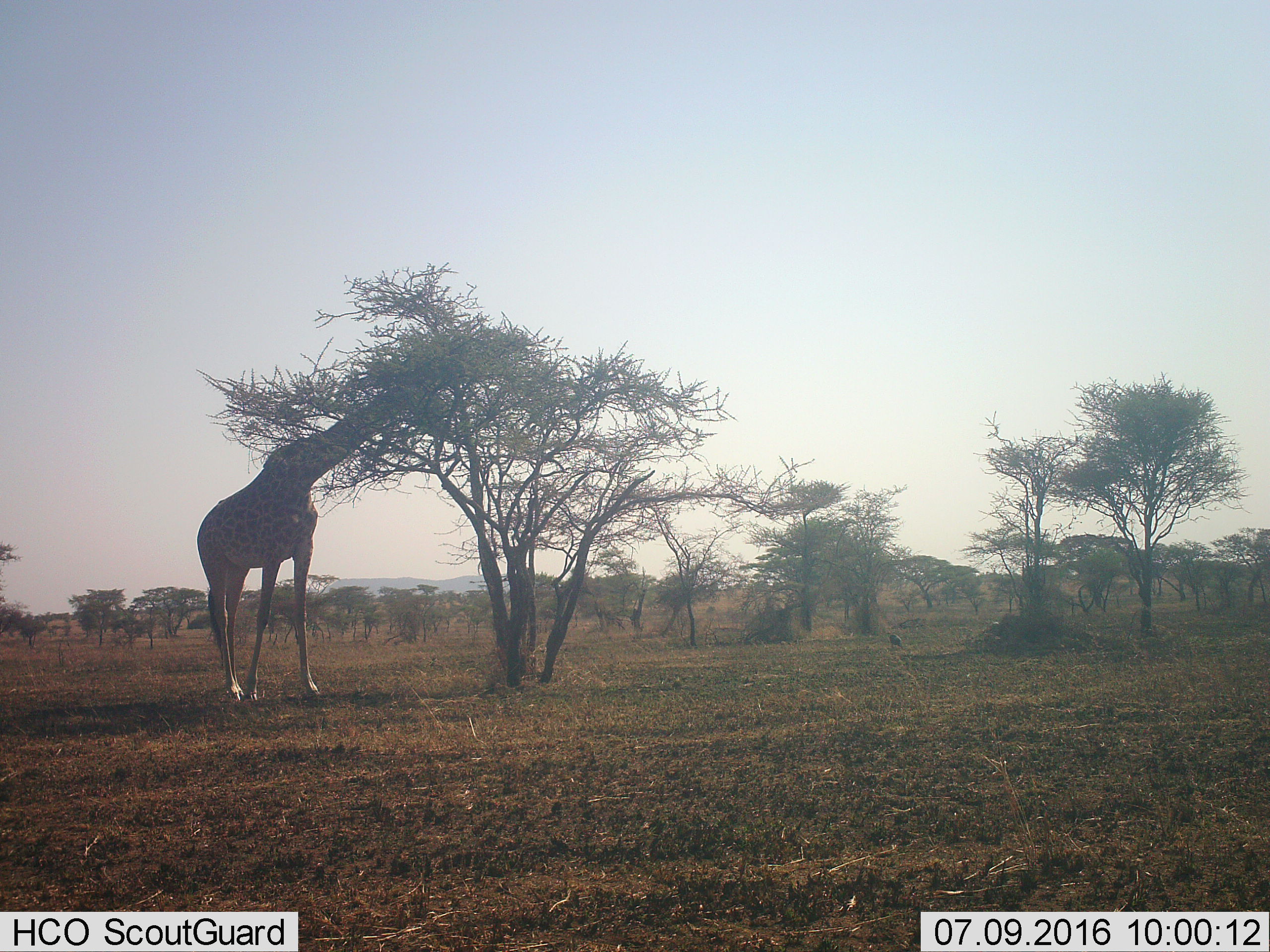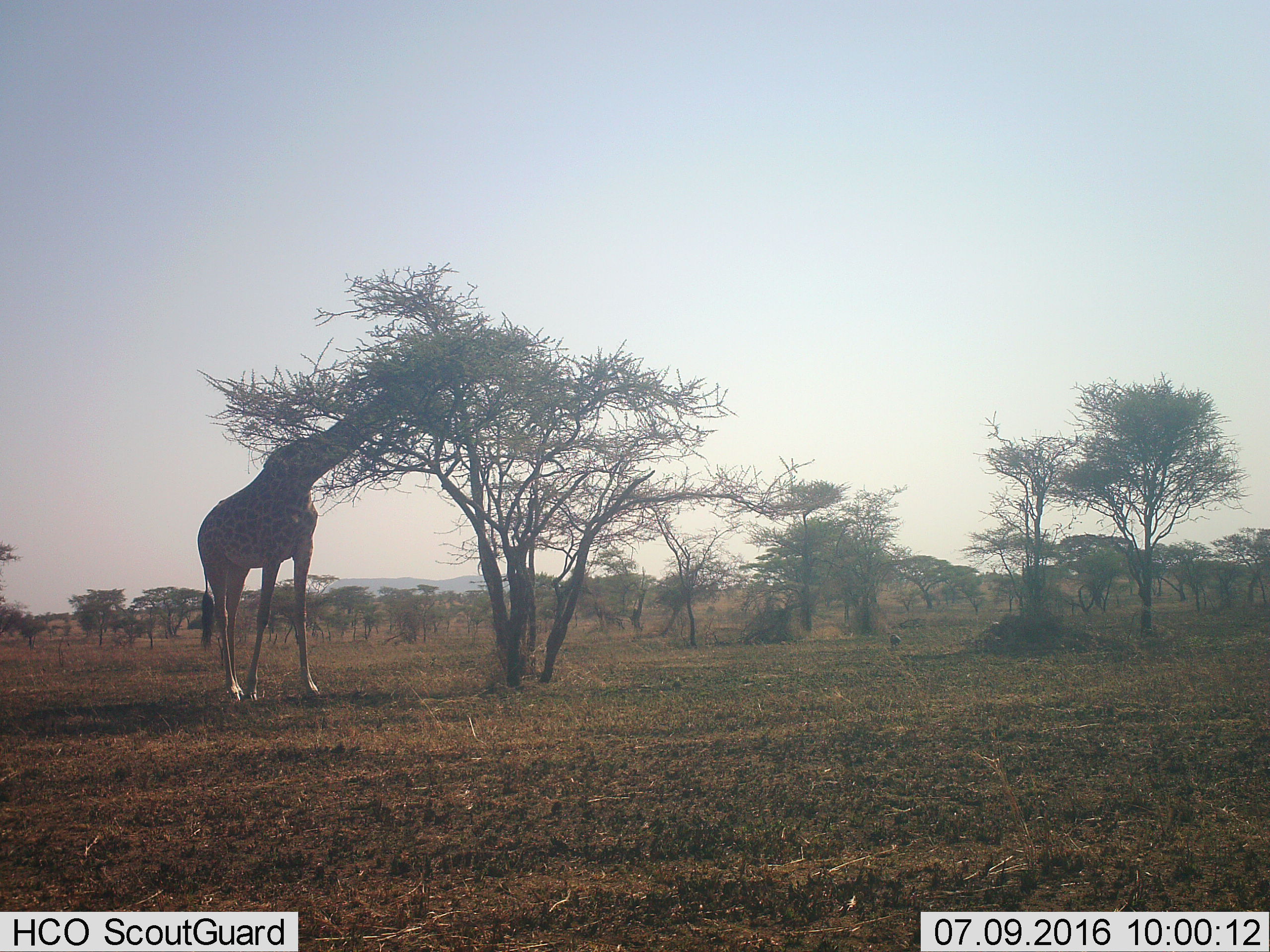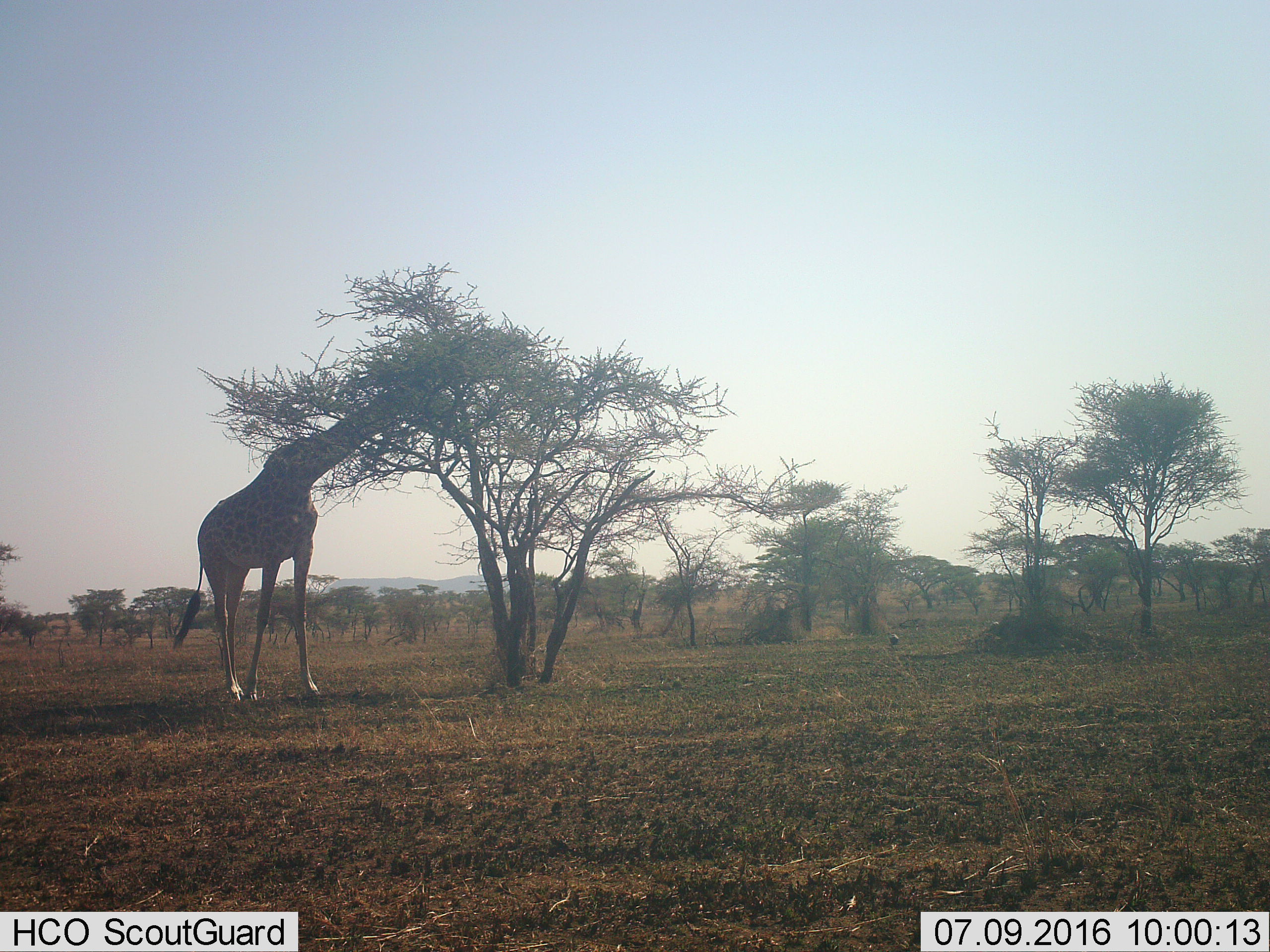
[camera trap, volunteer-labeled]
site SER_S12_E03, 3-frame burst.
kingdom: Animalia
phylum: Chordata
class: Mammalia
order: Artiodactyla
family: Giraffidae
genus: Giraffa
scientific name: Giraffa camelopardalis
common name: giraffe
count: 1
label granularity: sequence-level